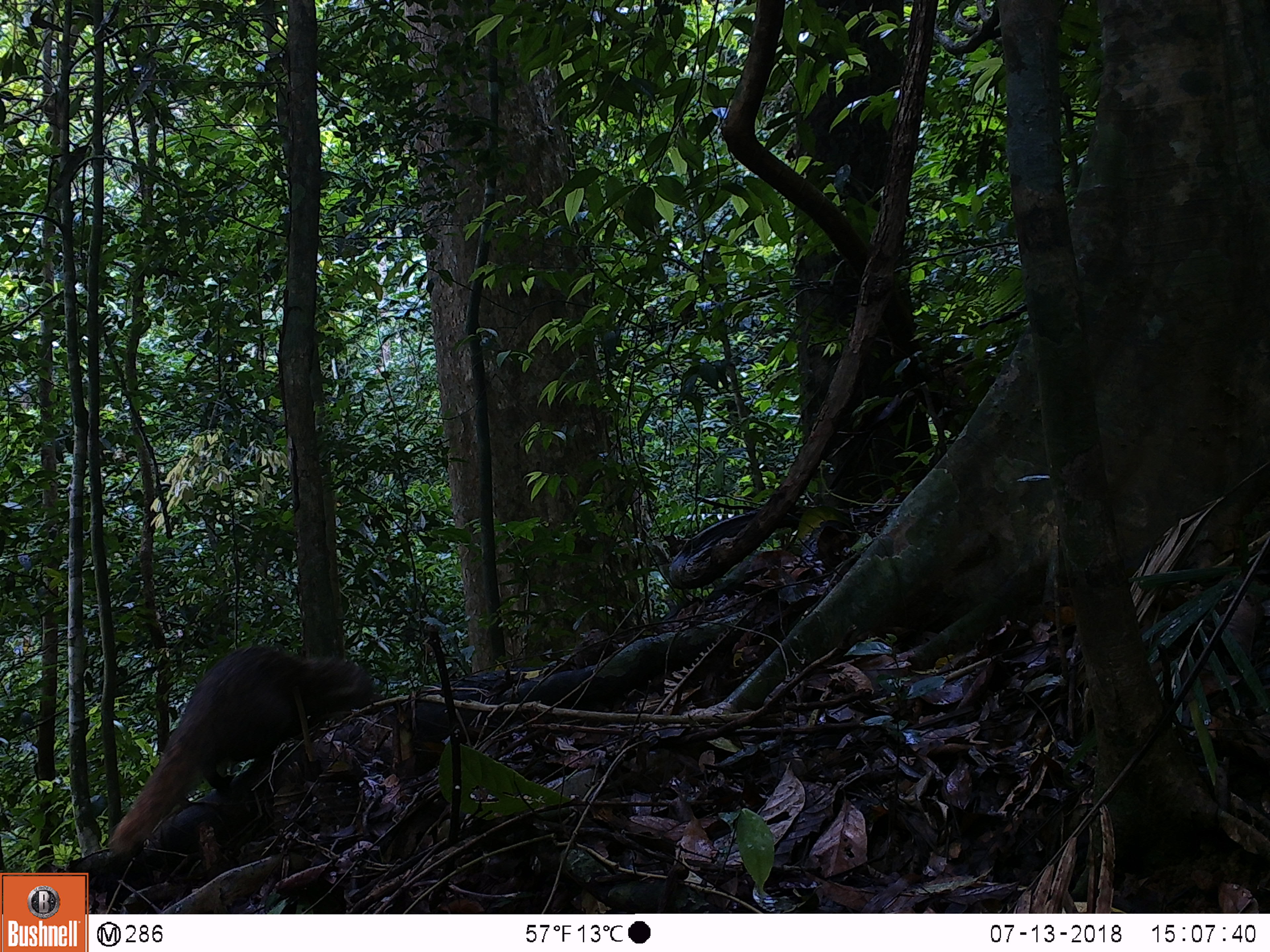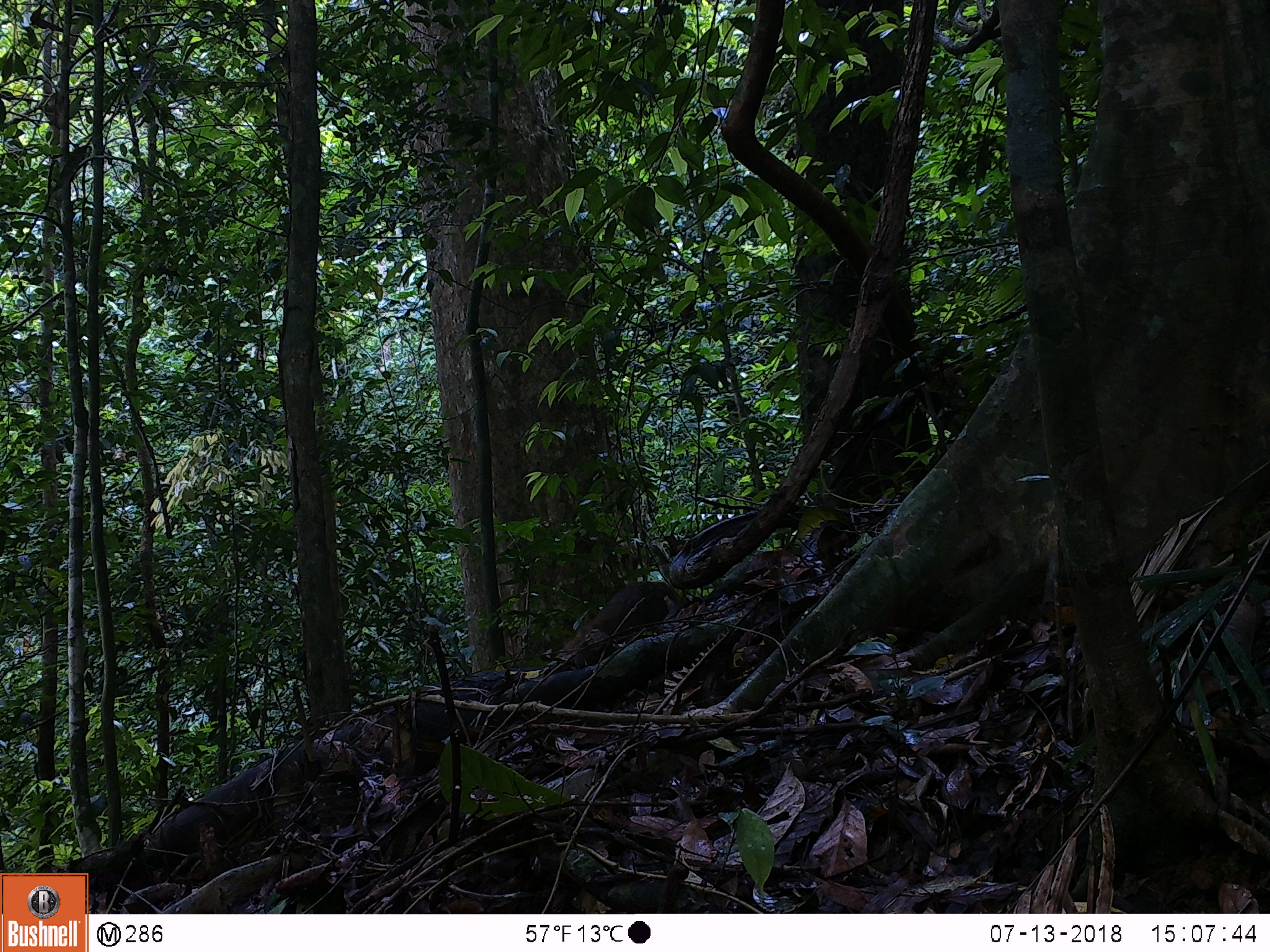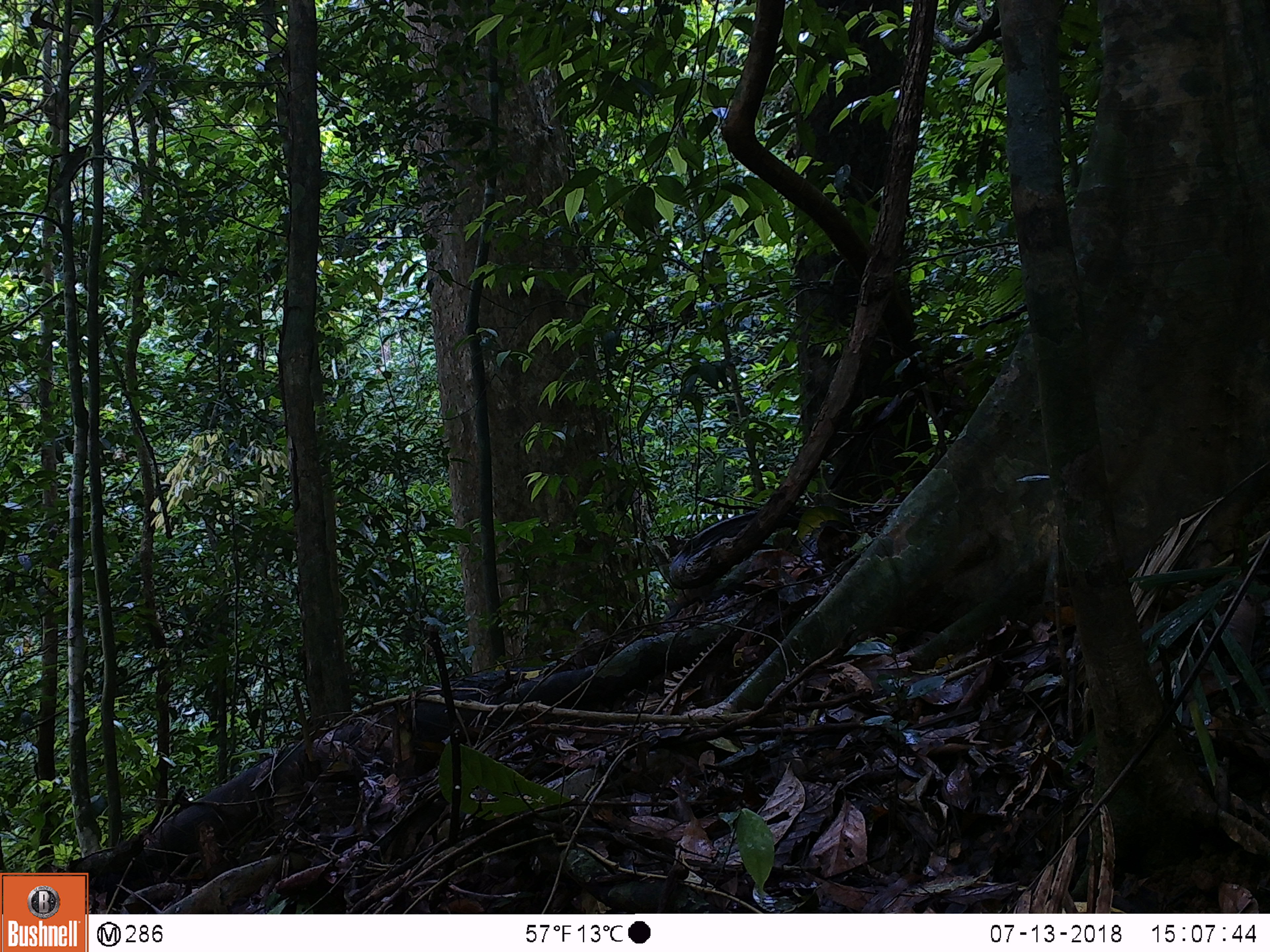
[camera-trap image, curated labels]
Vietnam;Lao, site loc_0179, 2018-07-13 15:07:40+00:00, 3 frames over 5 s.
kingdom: Animalia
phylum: Chordata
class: Mammalia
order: Carnivora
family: Herpestidae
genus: Urva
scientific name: Urva urva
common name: crab-eating mongoose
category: crab eating mongoose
Crab eating mongoose (crab-eating mongoose) (Urva urva). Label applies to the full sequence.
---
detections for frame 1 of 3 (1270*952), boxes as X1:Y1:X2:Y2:
crab eating mongoose: 110:646:386:857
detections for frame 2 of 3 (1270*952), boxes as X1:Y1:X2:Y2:
crab eating mongoose: 557:580:680:658